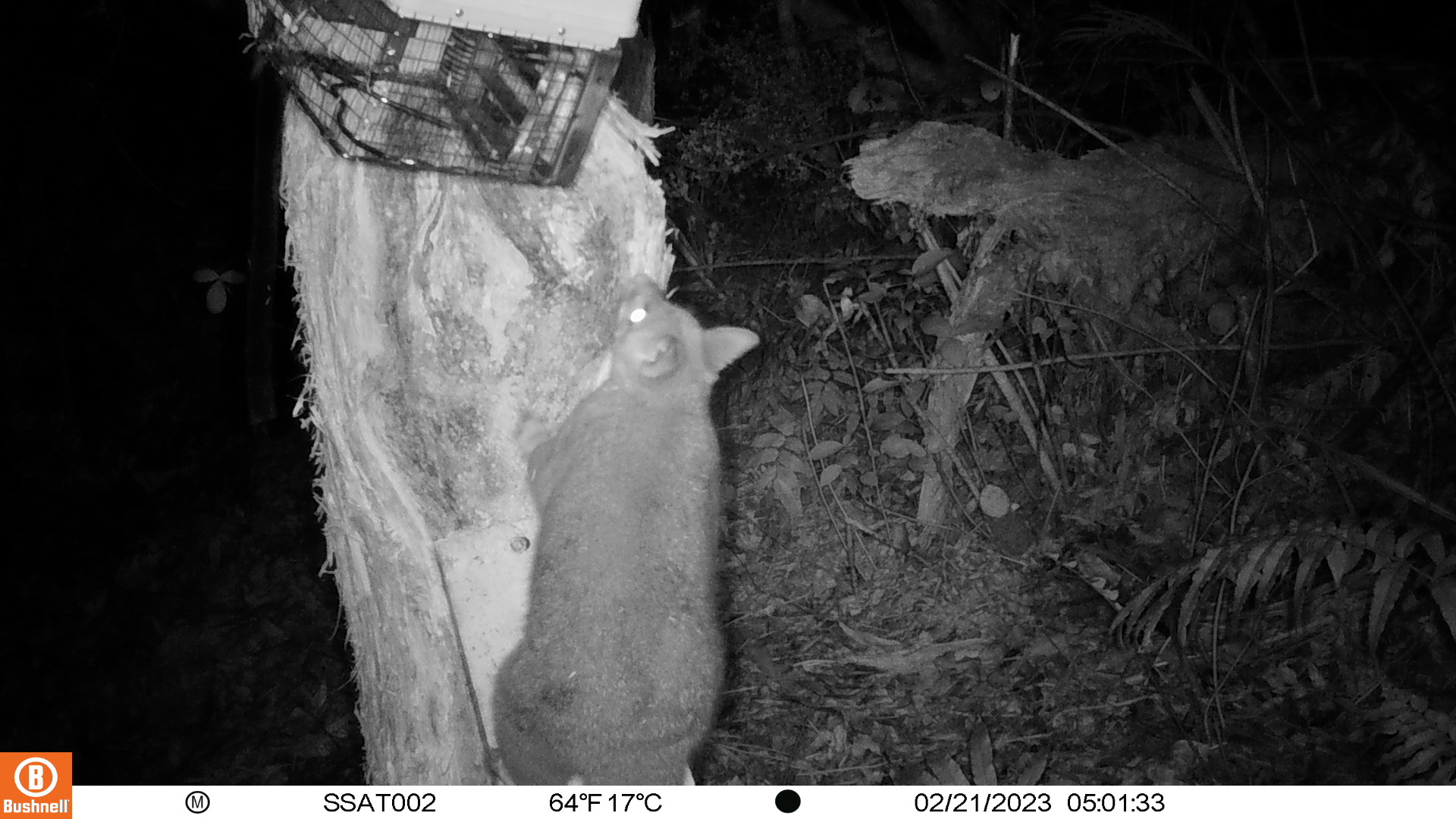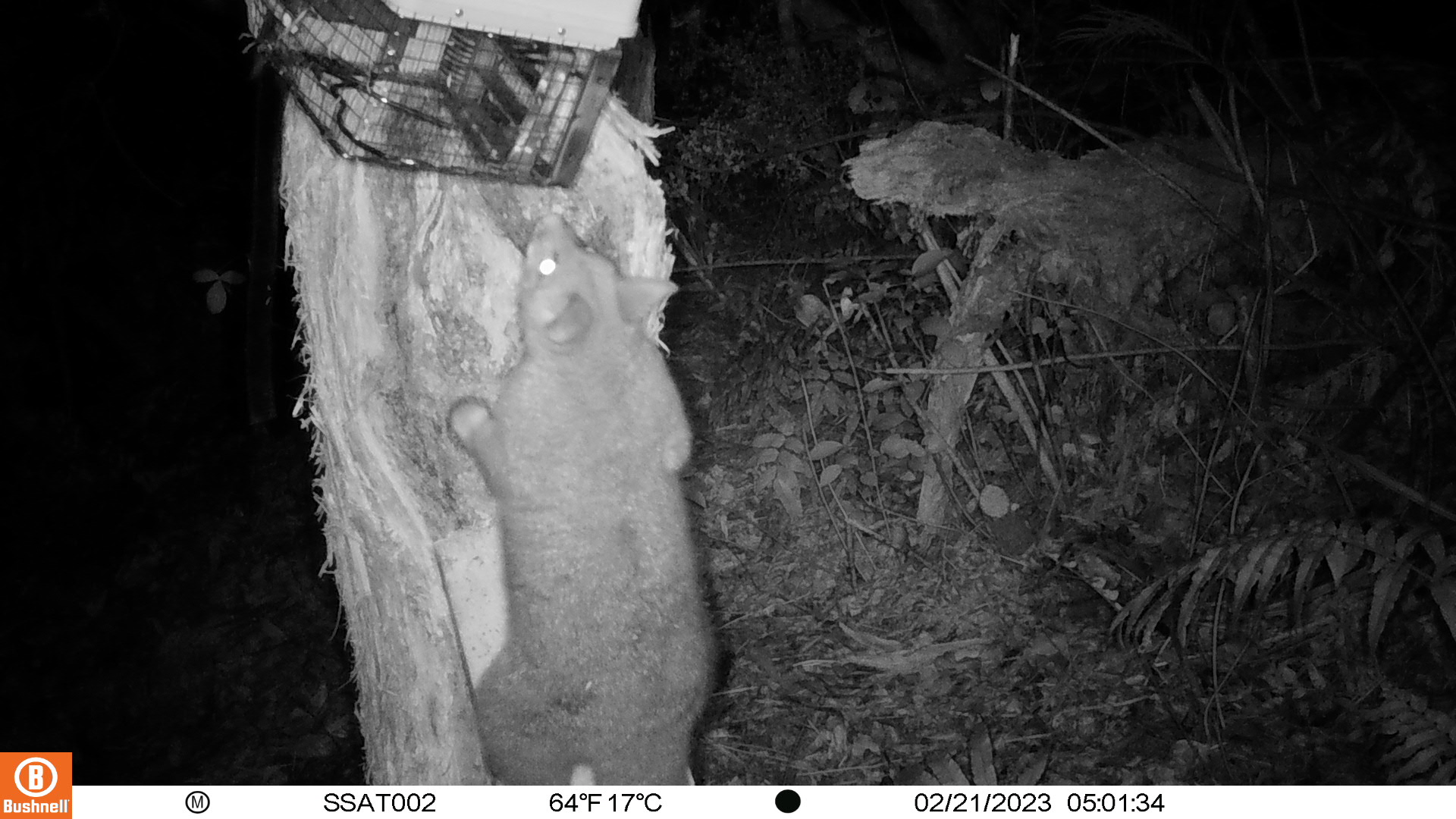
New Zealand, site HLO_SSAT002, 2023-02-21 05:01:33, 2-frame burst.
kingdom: Animalia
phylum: Chordata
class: Mammalia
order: Diprotodontia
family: Phalangeridae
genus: Trichosurus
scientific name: Trichosurus vulpecula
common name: common brushtail possum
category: possum